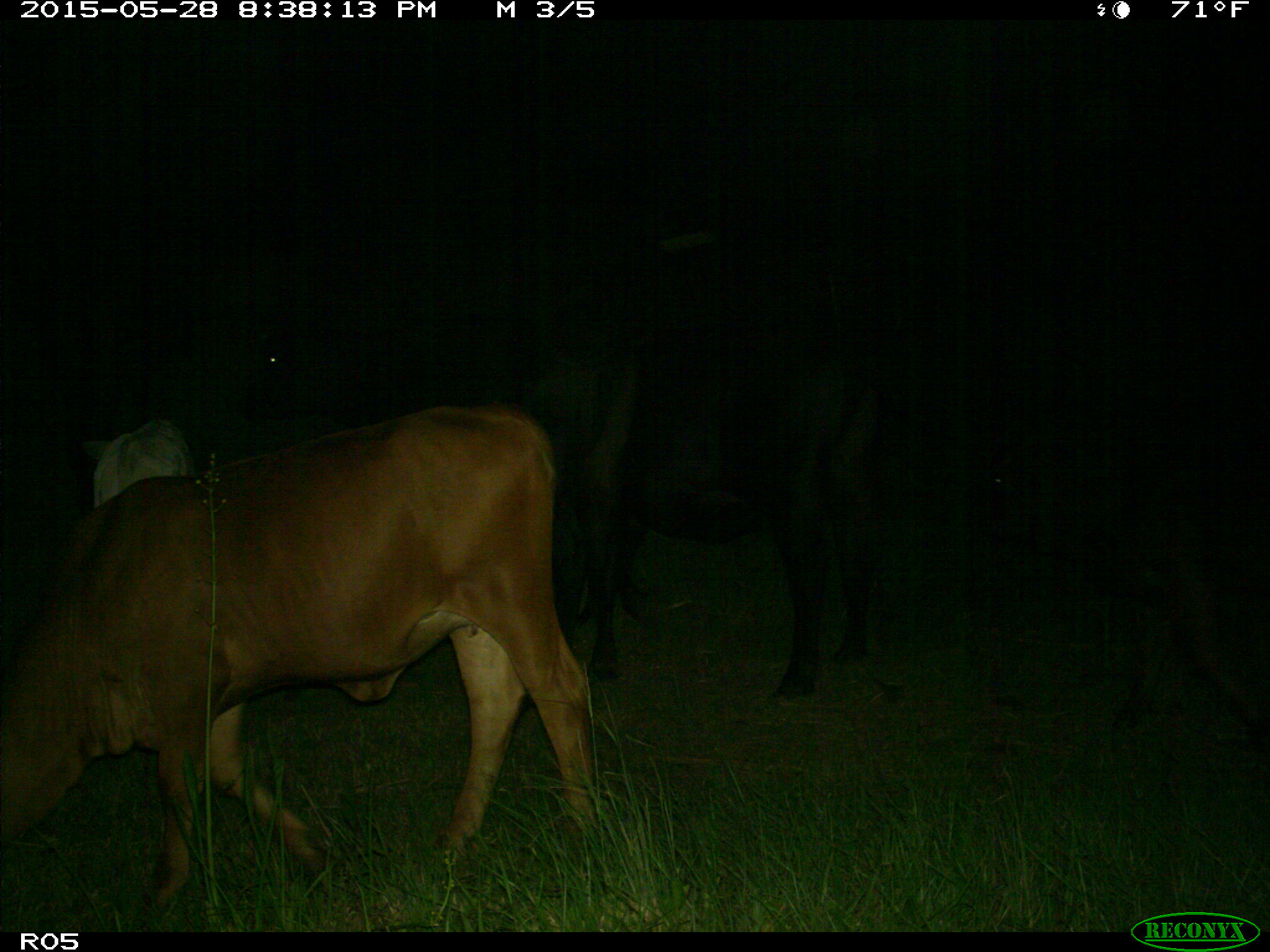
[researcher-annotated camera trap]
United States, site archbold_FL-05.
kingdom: Animalia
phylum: Chordata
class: Mammalia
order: Artiodactyla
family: Bovidae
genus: Bos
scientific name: Bos taurus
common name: domestic cow